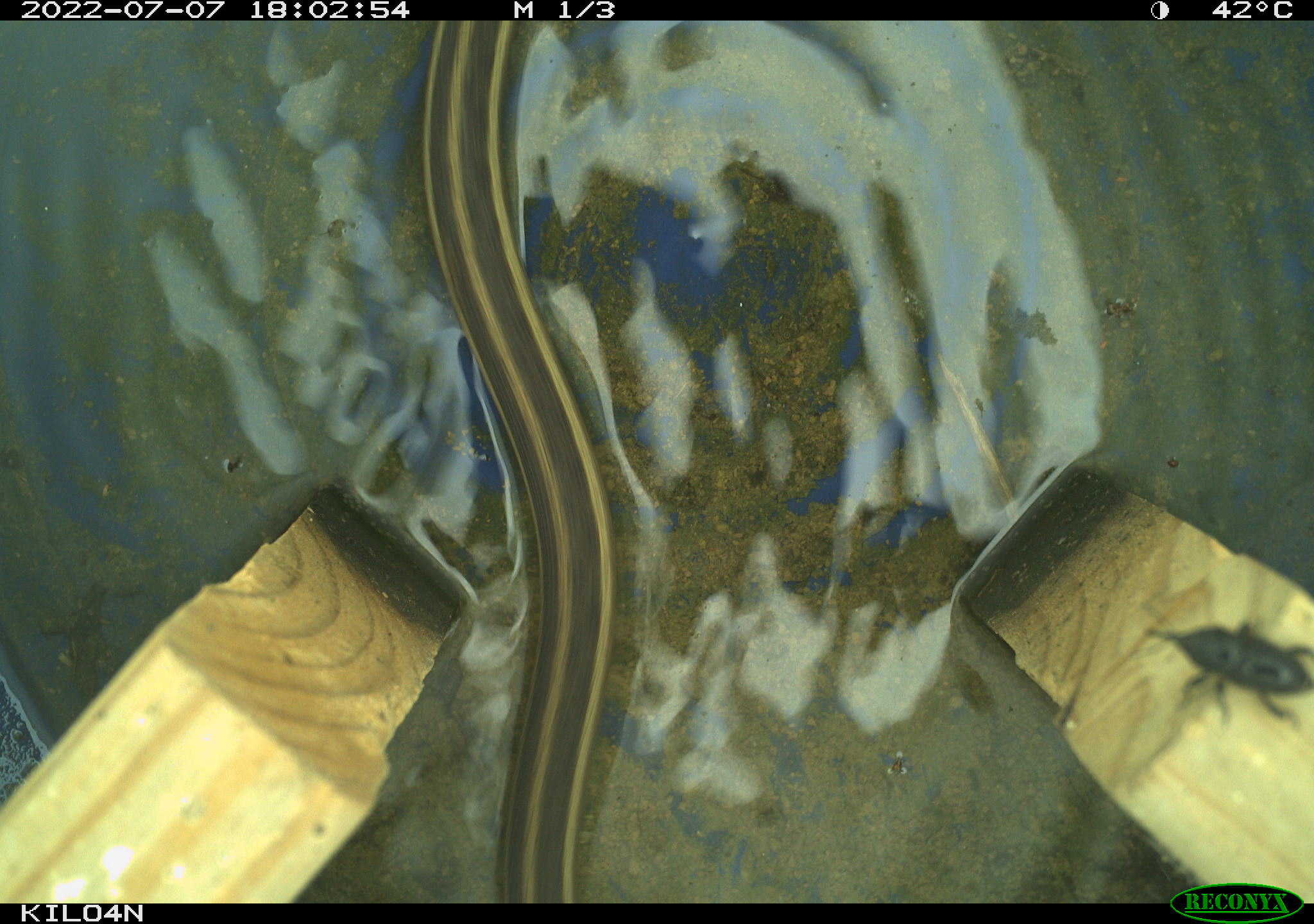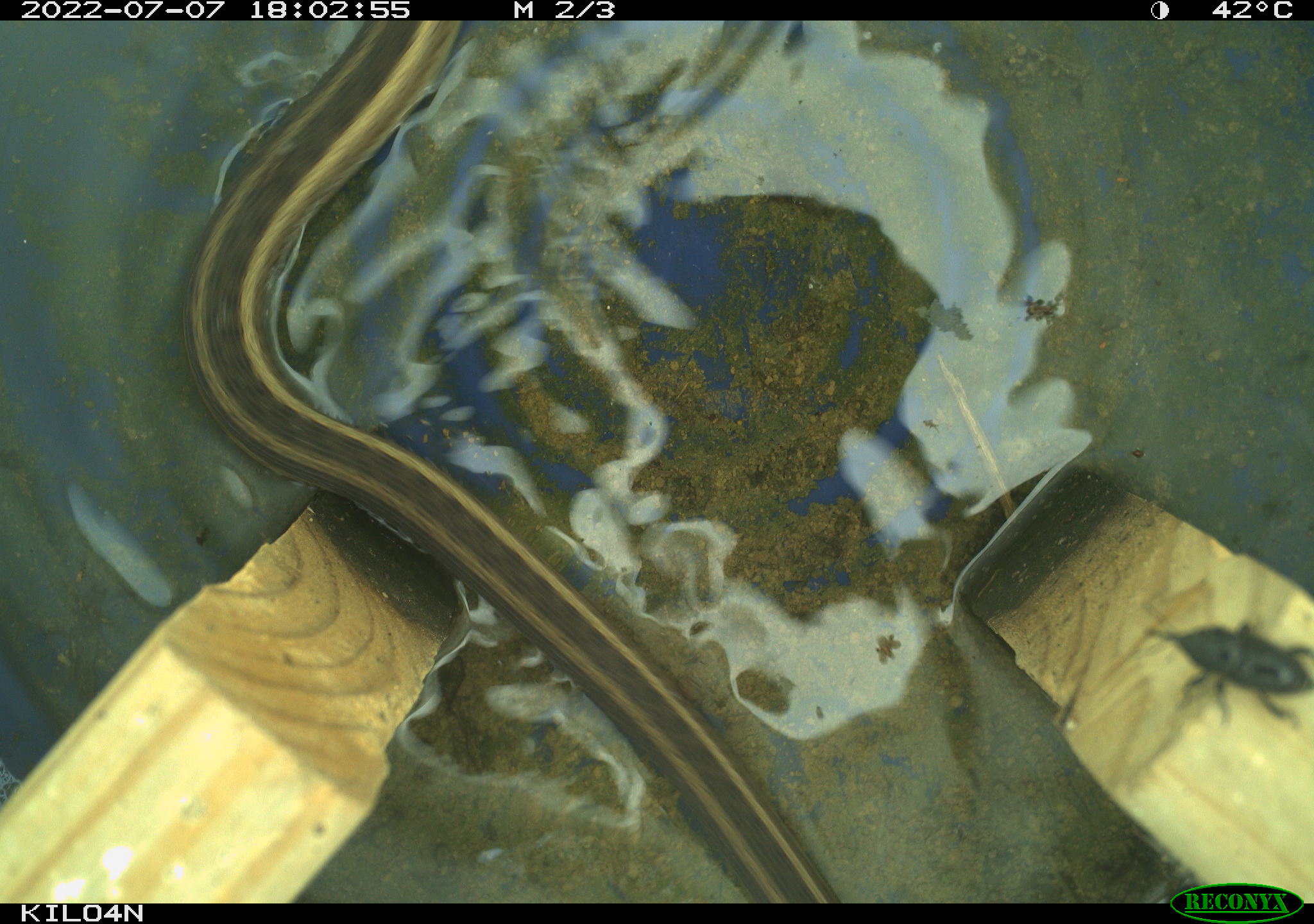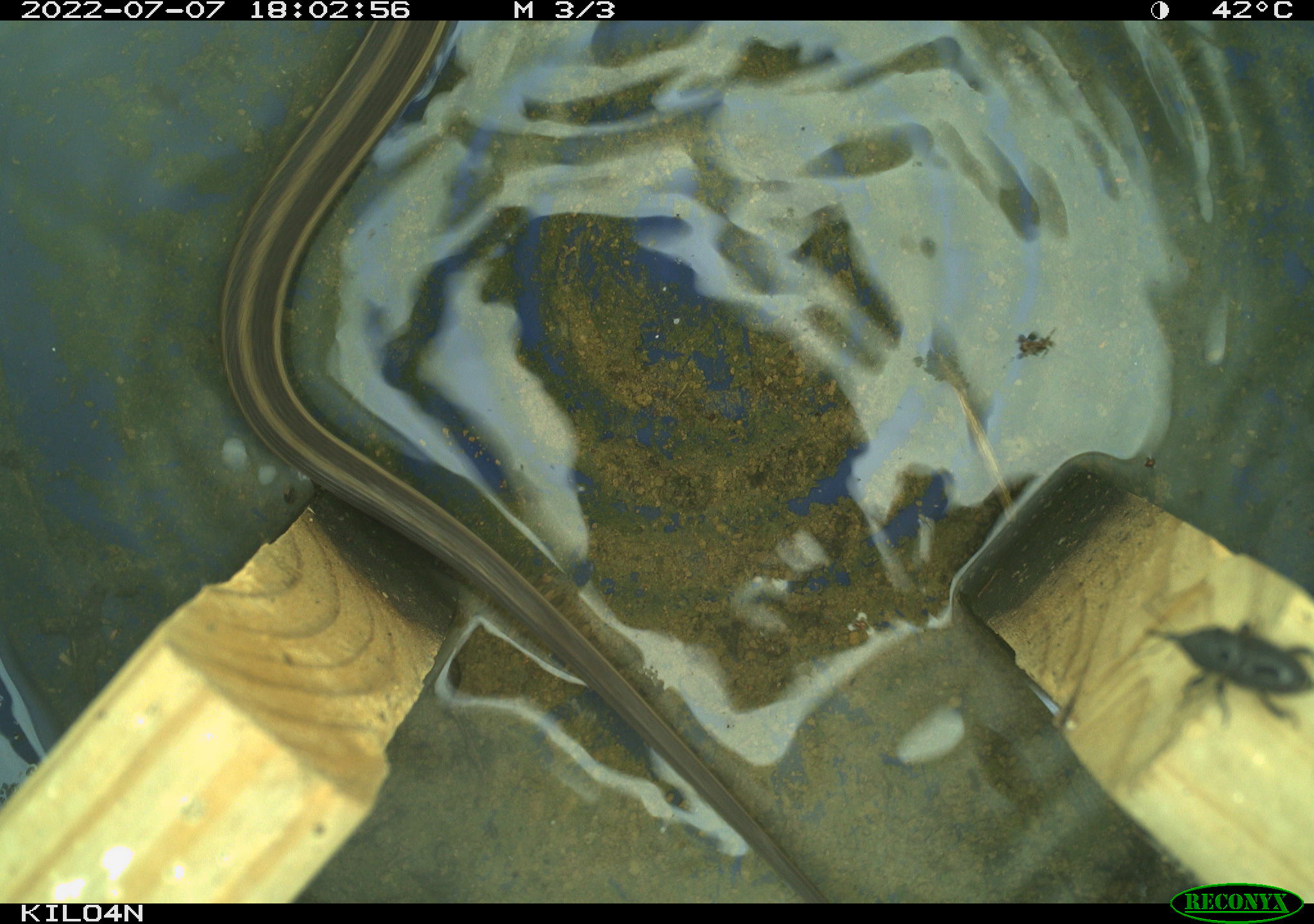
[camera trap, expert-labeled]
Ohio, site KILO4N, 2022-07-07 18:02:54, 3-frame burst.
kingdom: Animalia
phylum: Chordata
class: Reptilia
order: Squamata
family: Colubridae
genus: Thamnophis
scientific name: Thamnophis sirtalis sirtalis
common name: eastern gartersnake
Eastern gartersnake (Thamnophis sirtalis sirtalis).